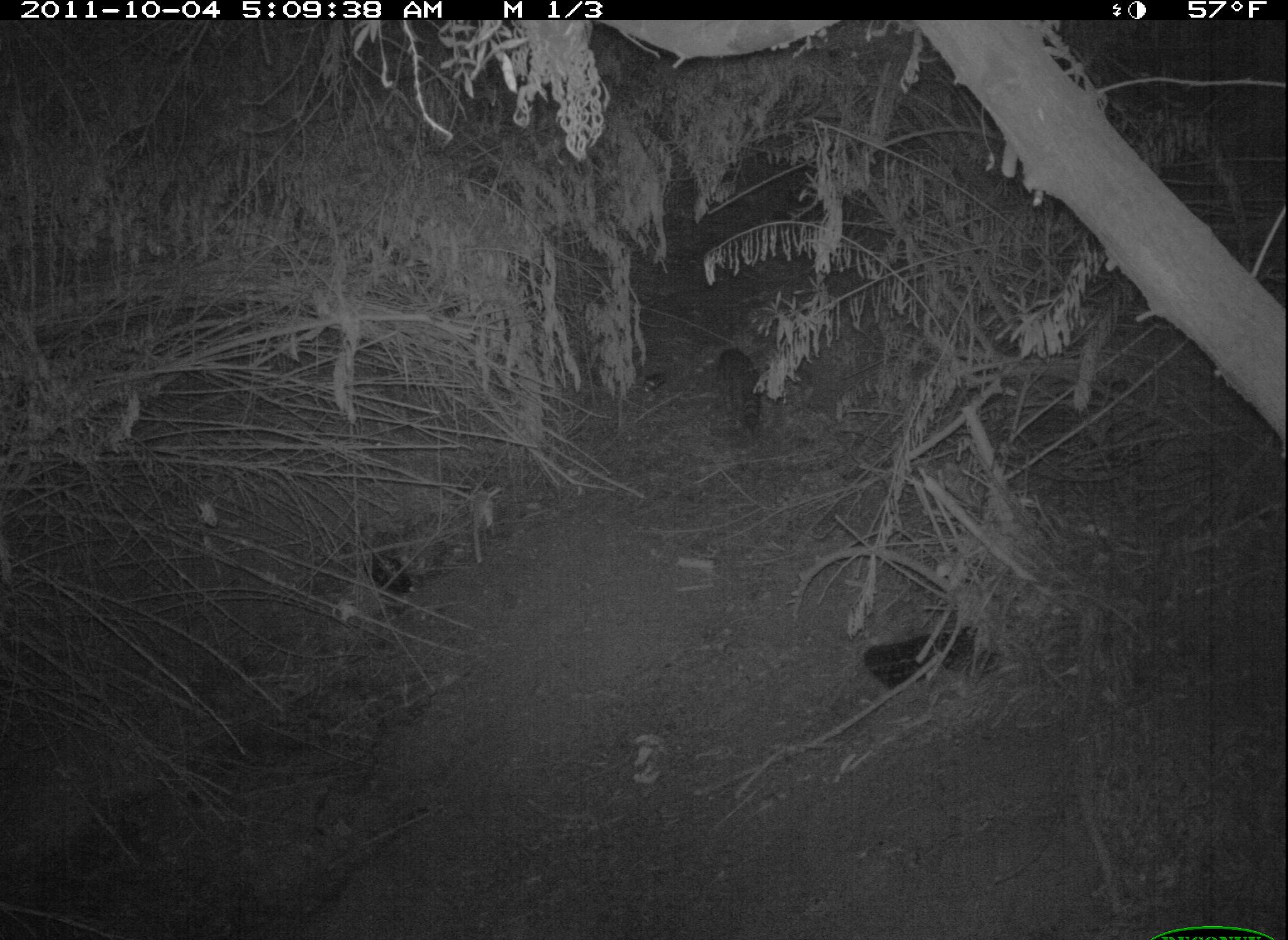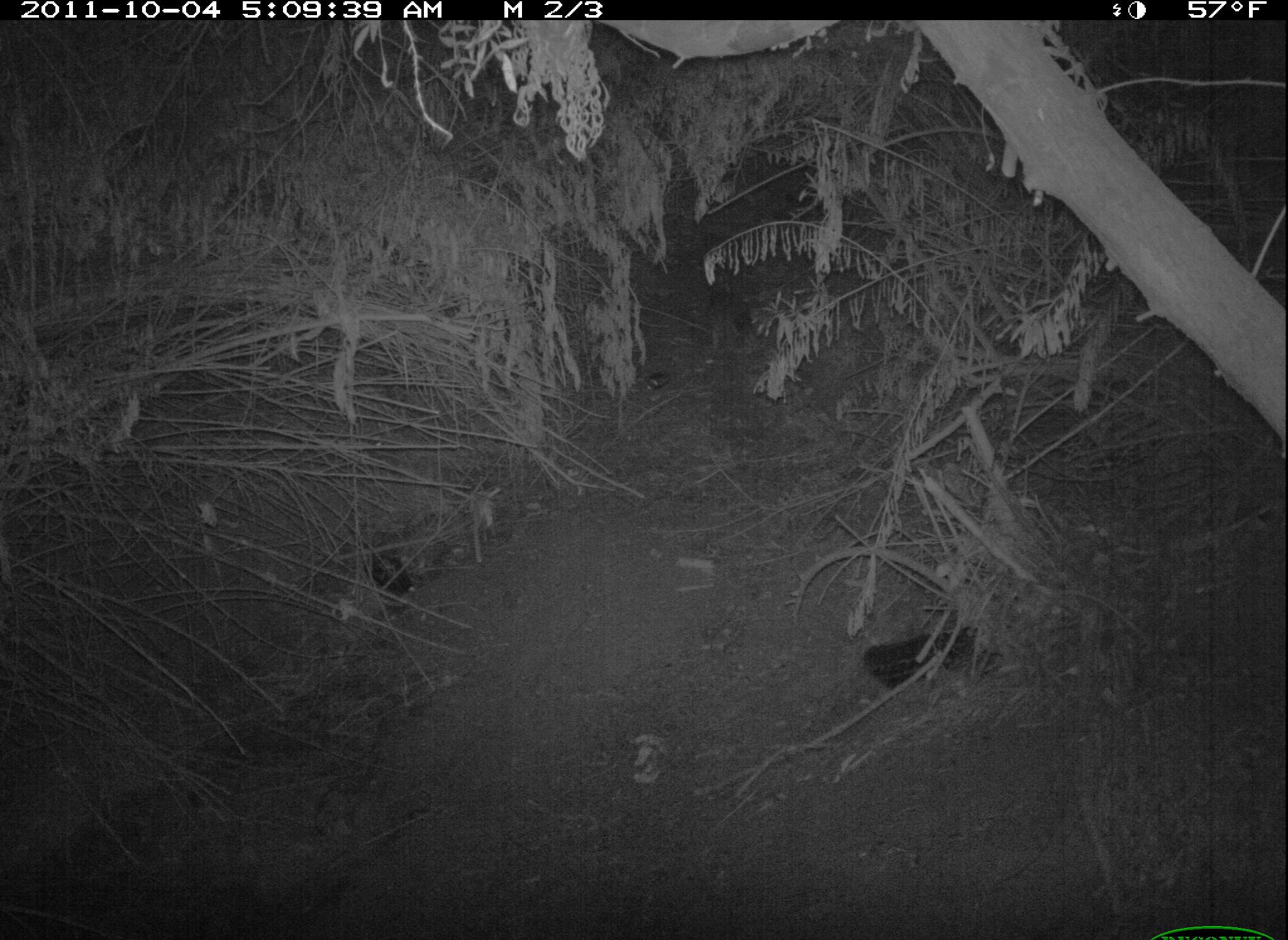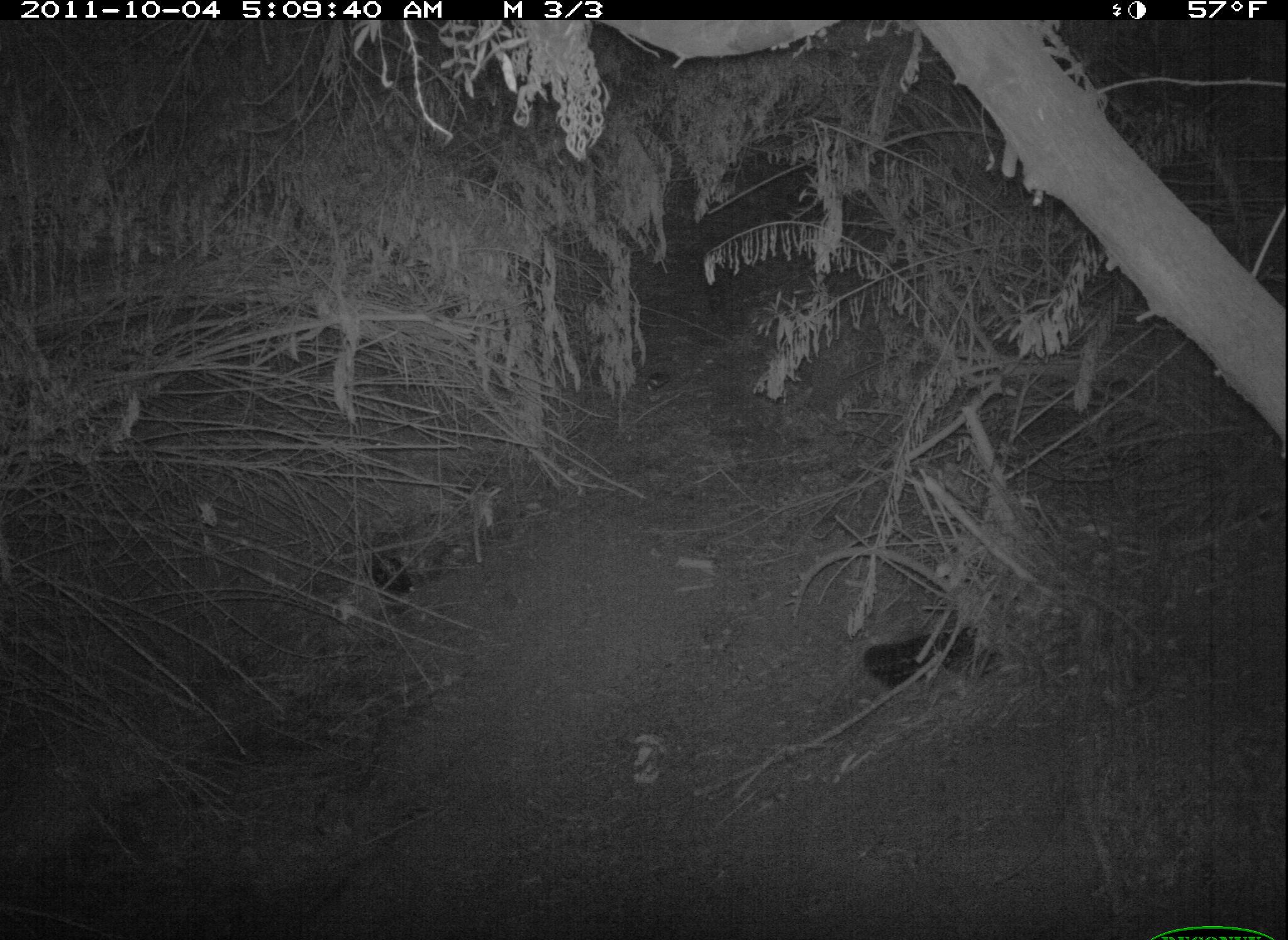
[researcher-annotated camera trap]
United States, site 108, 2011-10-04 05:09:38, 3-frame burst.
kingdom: Animalia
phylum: Chordata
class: Mammalia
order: Carnivora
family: Procyonidae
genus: Procyon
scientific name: Procyon lotor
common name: raccoon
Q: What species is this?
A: Raccoon (Procyon lotor).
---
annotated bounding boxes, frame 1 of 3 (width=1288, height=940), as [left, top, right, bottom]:
raccoon: [705, 335, 782, 445]